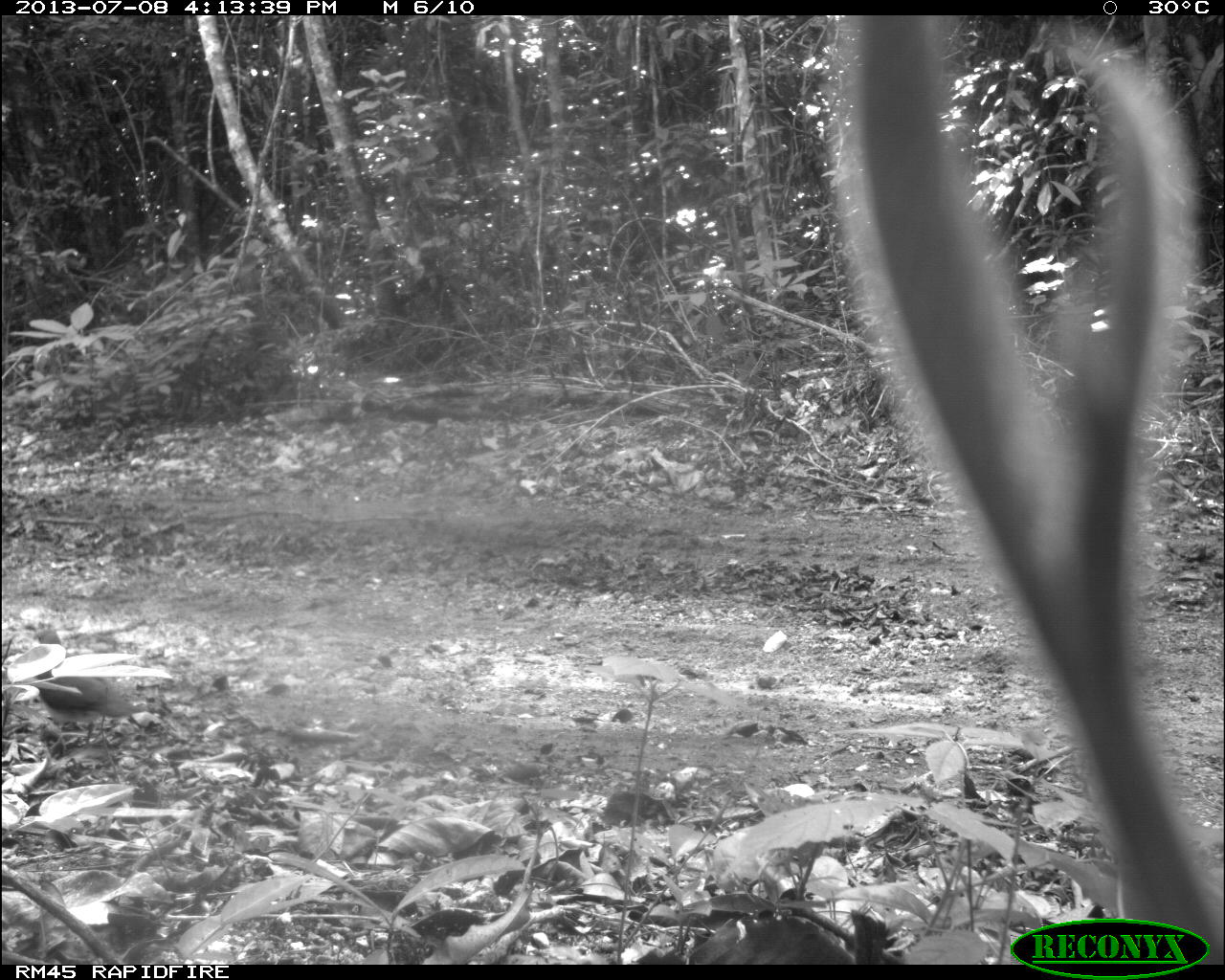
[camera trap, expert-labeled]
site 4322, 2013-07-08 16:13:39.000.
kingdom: Animalia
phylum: Chordata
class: Aves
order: Columbiformes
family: Columbidae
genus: Leptotila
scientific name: Leptotila plumbeiceps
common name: gray-headed dove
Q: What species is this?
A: Leptotila plumbeiceps (gray-headed dove).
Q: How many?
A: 1.